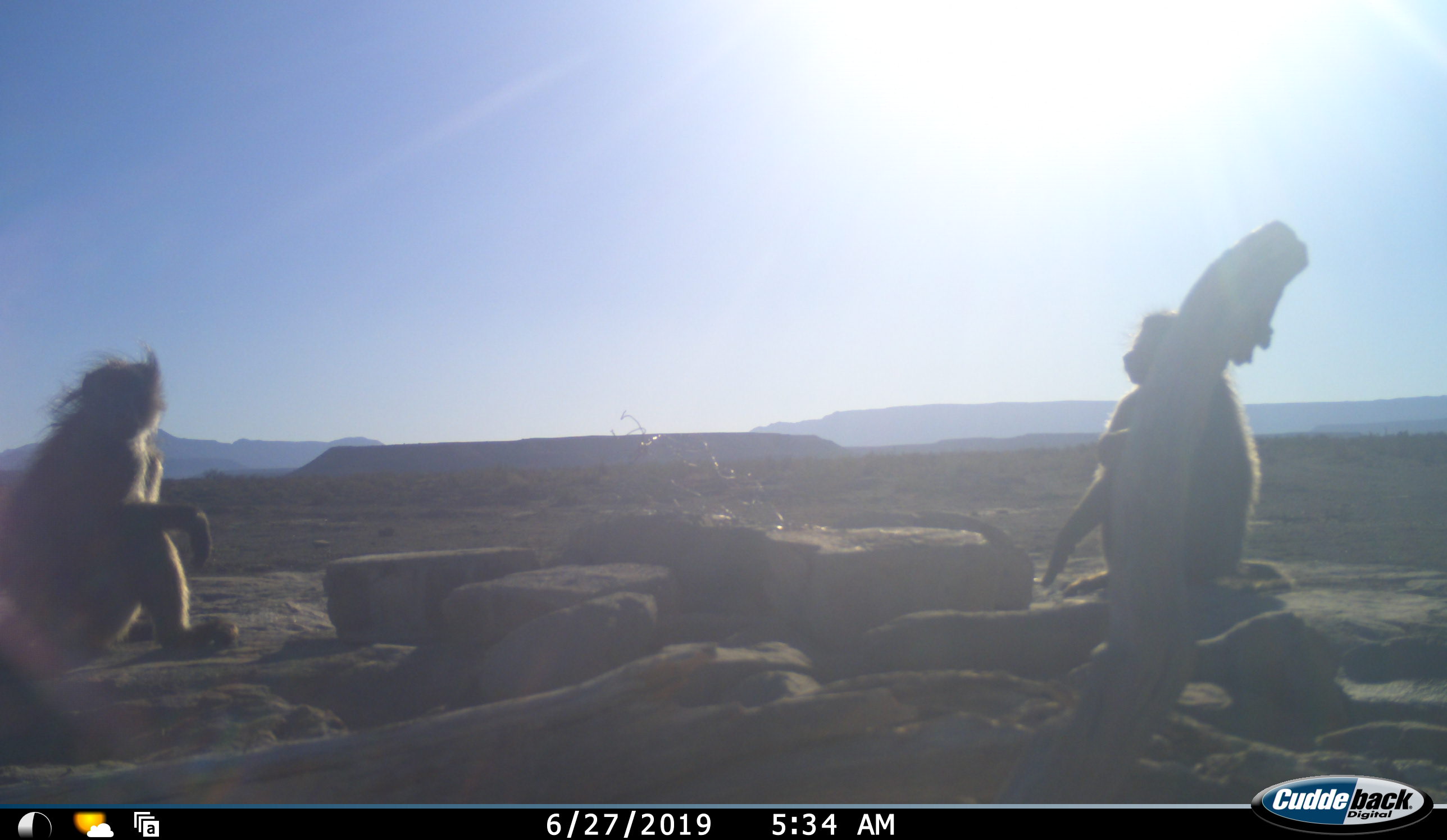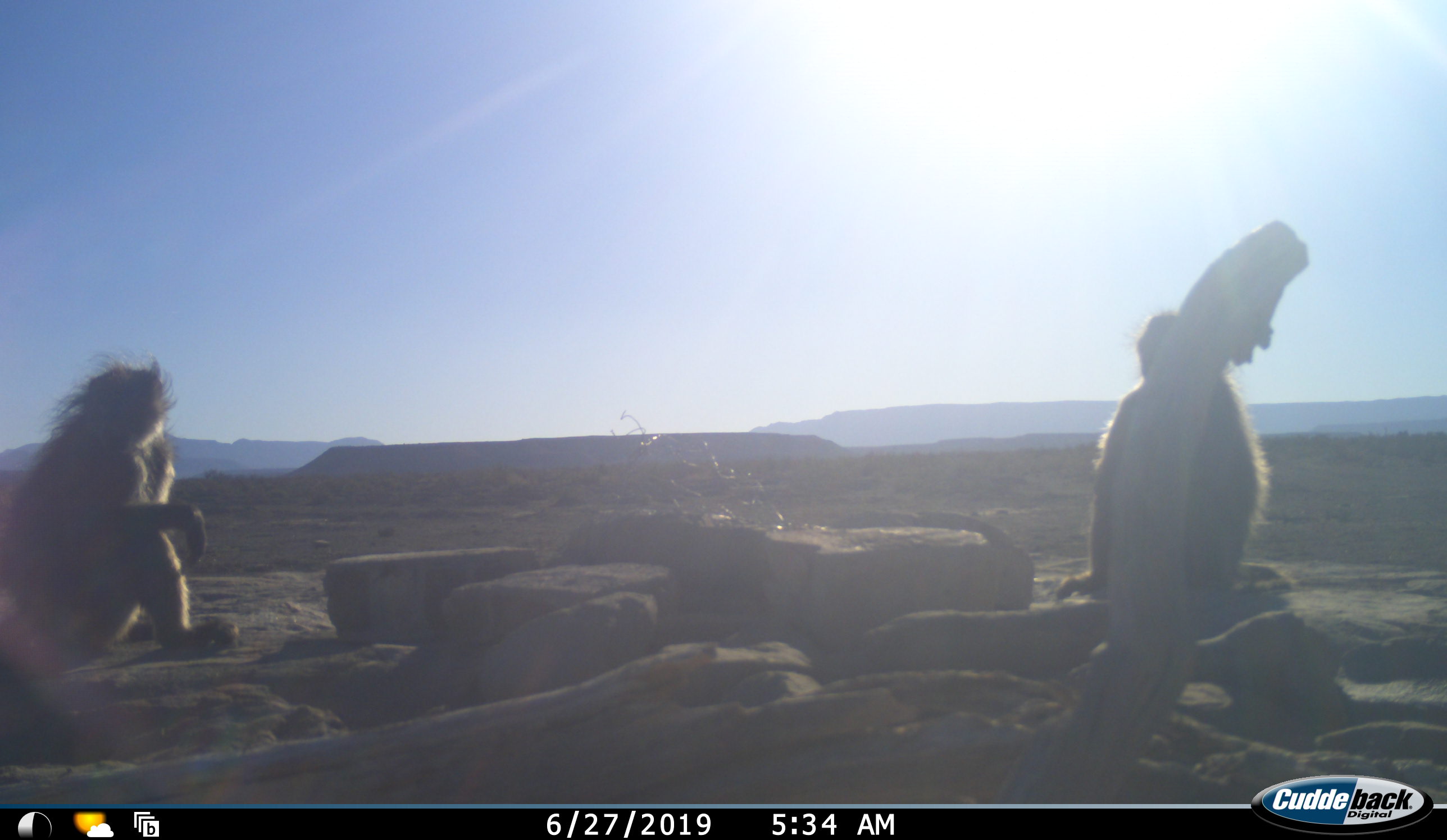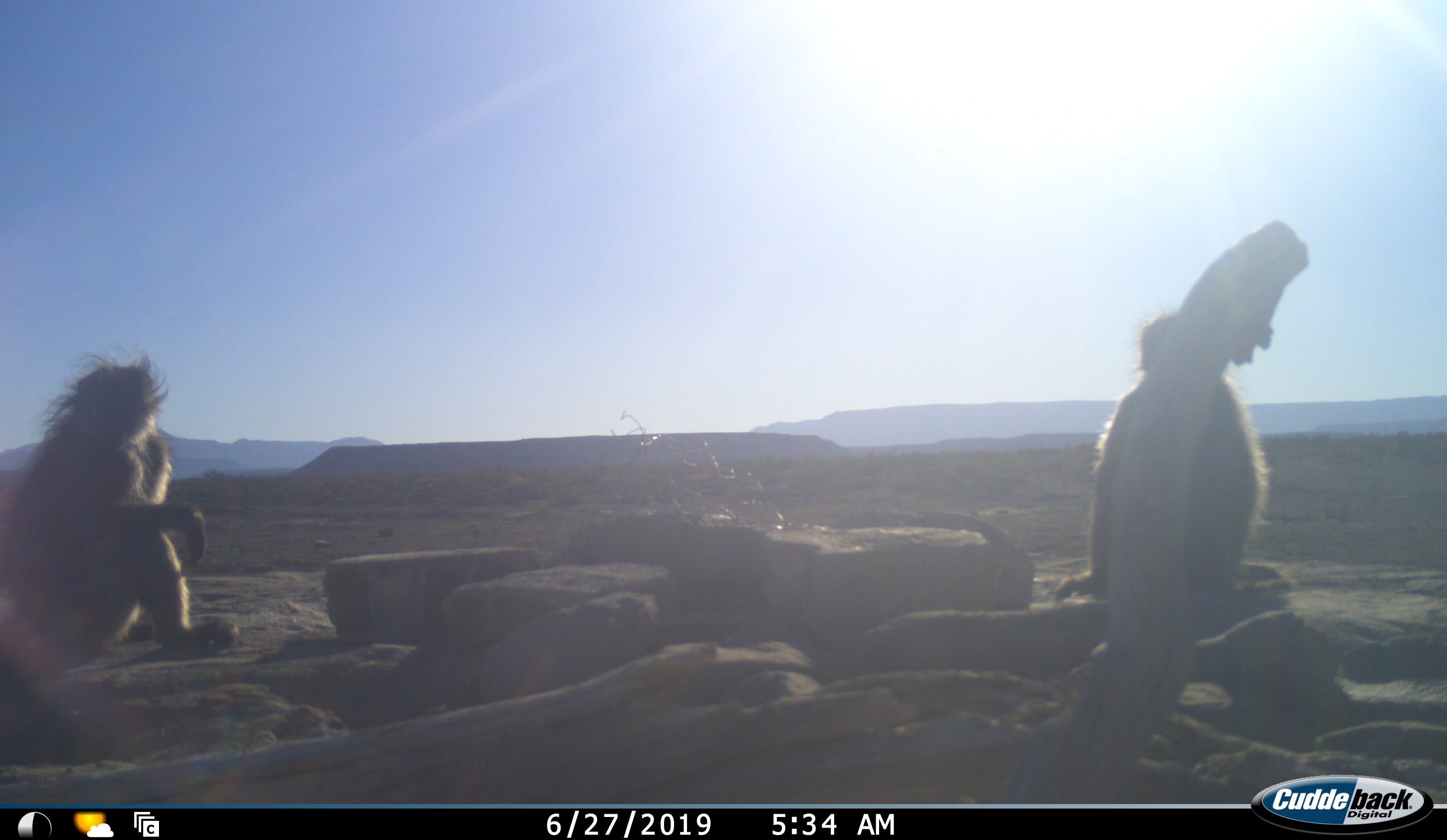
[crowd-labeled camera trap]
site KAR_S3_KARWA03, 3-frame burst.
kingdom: Animalia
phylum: Chordata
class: Mammalia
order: Primates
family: Cercopithecidae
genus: Papio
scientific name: Papio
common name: baboon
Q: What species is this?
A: Baboon (Papio).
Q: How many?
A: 2.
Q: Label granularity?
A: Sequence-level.